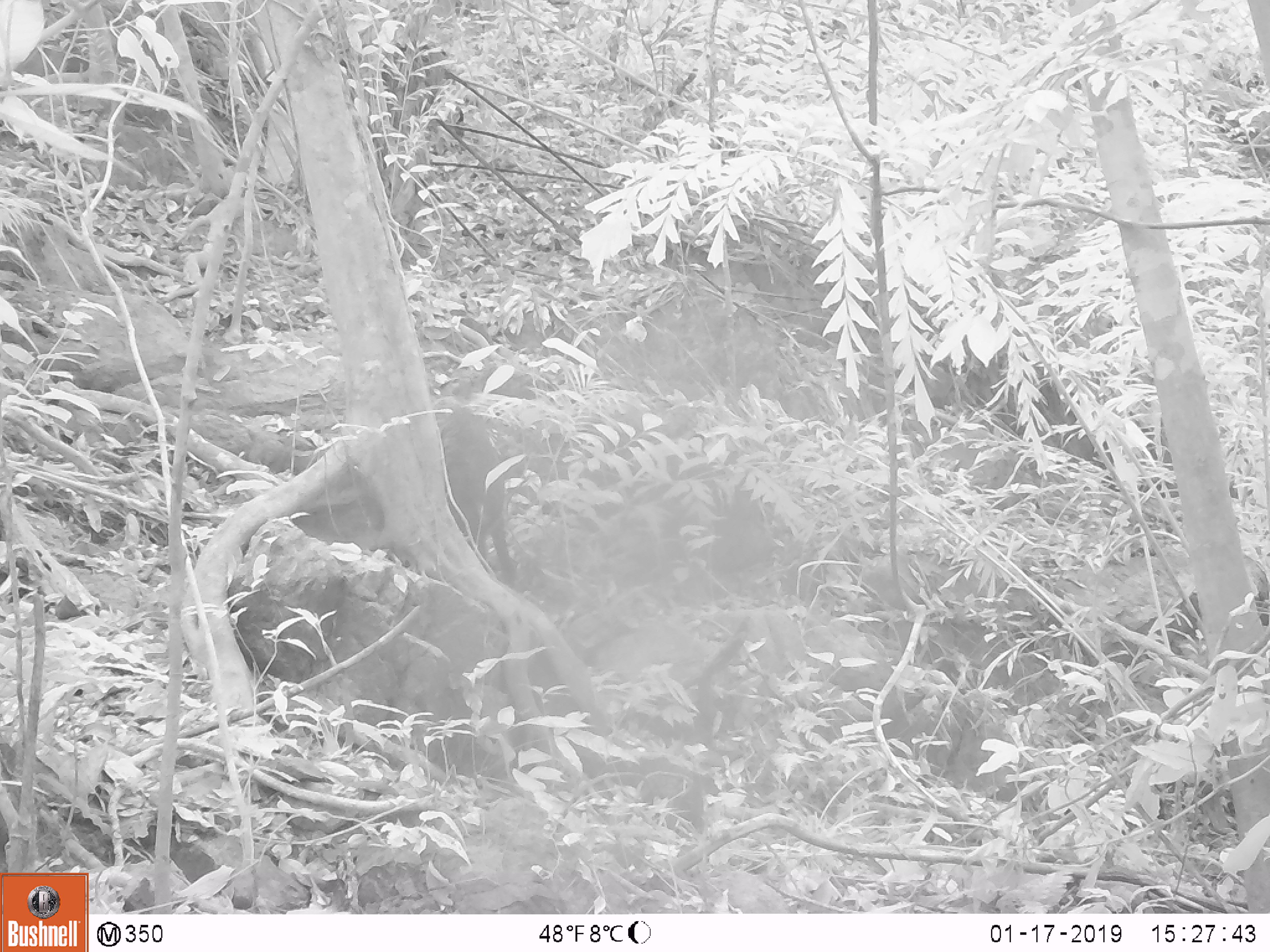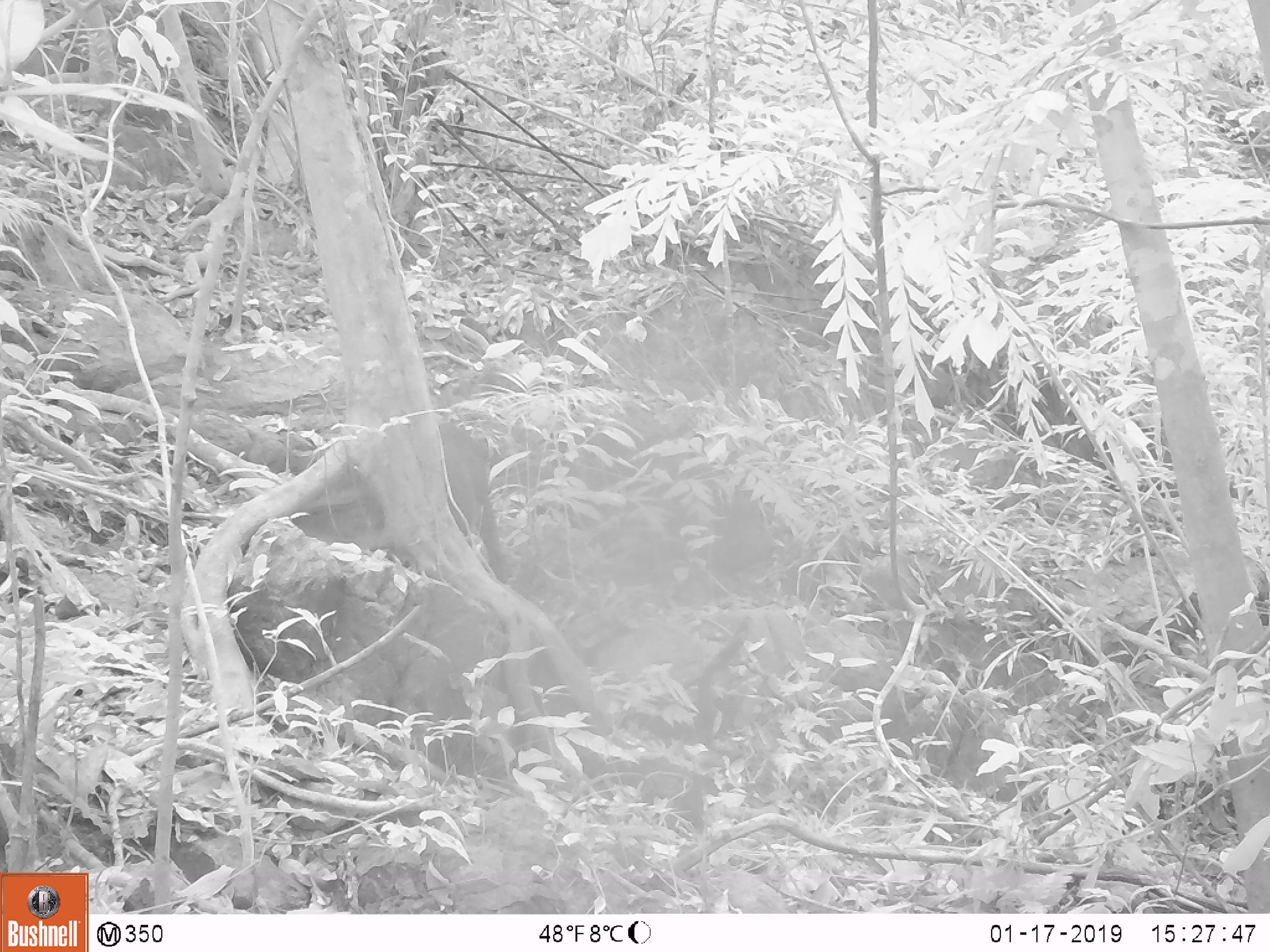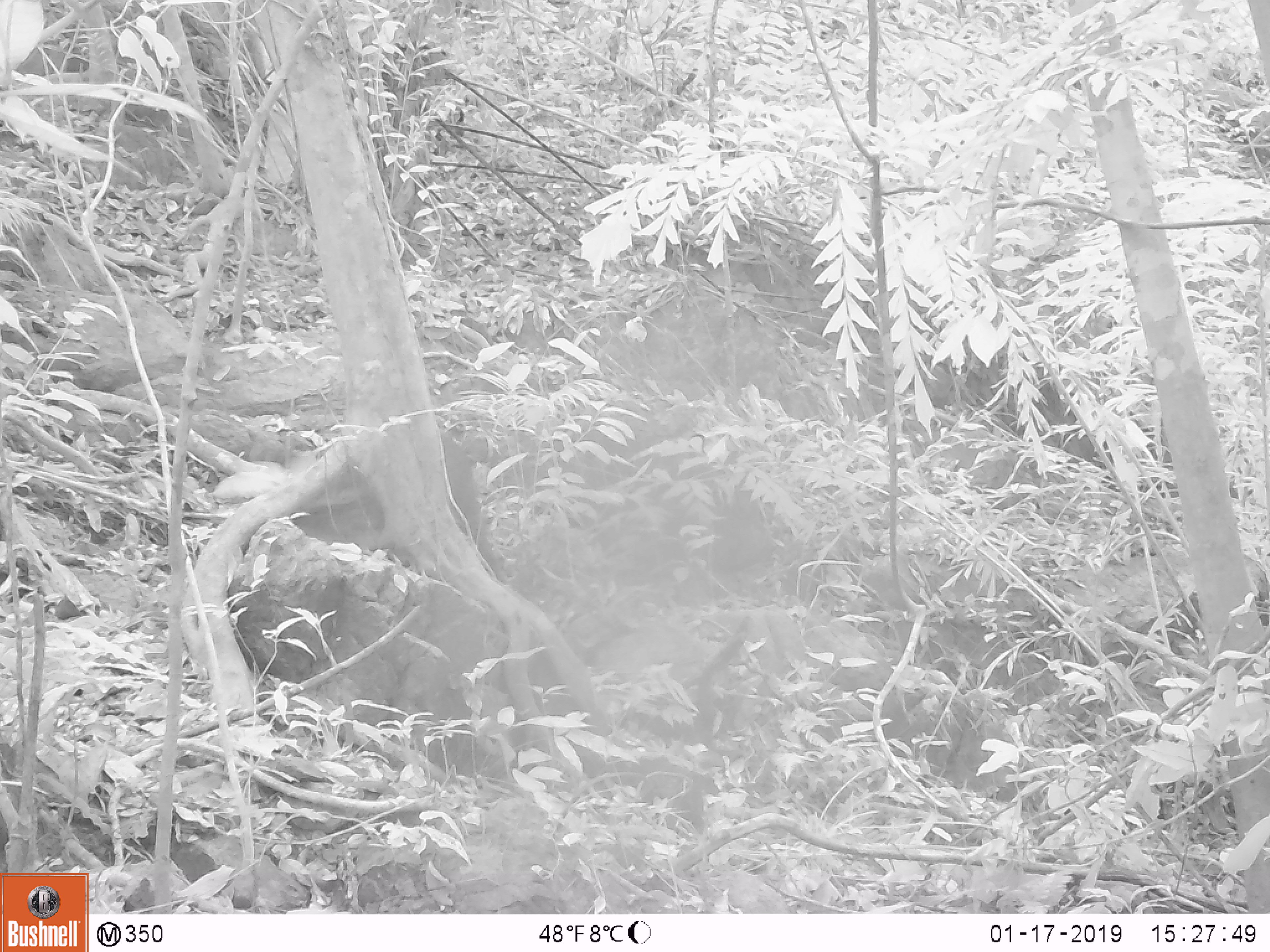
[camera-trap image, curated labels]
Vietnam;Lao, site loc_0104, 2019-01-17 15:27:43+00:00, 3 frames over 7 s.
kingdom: Animalia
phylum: Chordata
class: Mammalia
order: Artiodactyla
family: Suidae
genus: Sus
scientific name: Sus scrofa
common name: eurasian wild pig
Eurasian wild pig (Sus scrofa). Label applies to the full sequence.